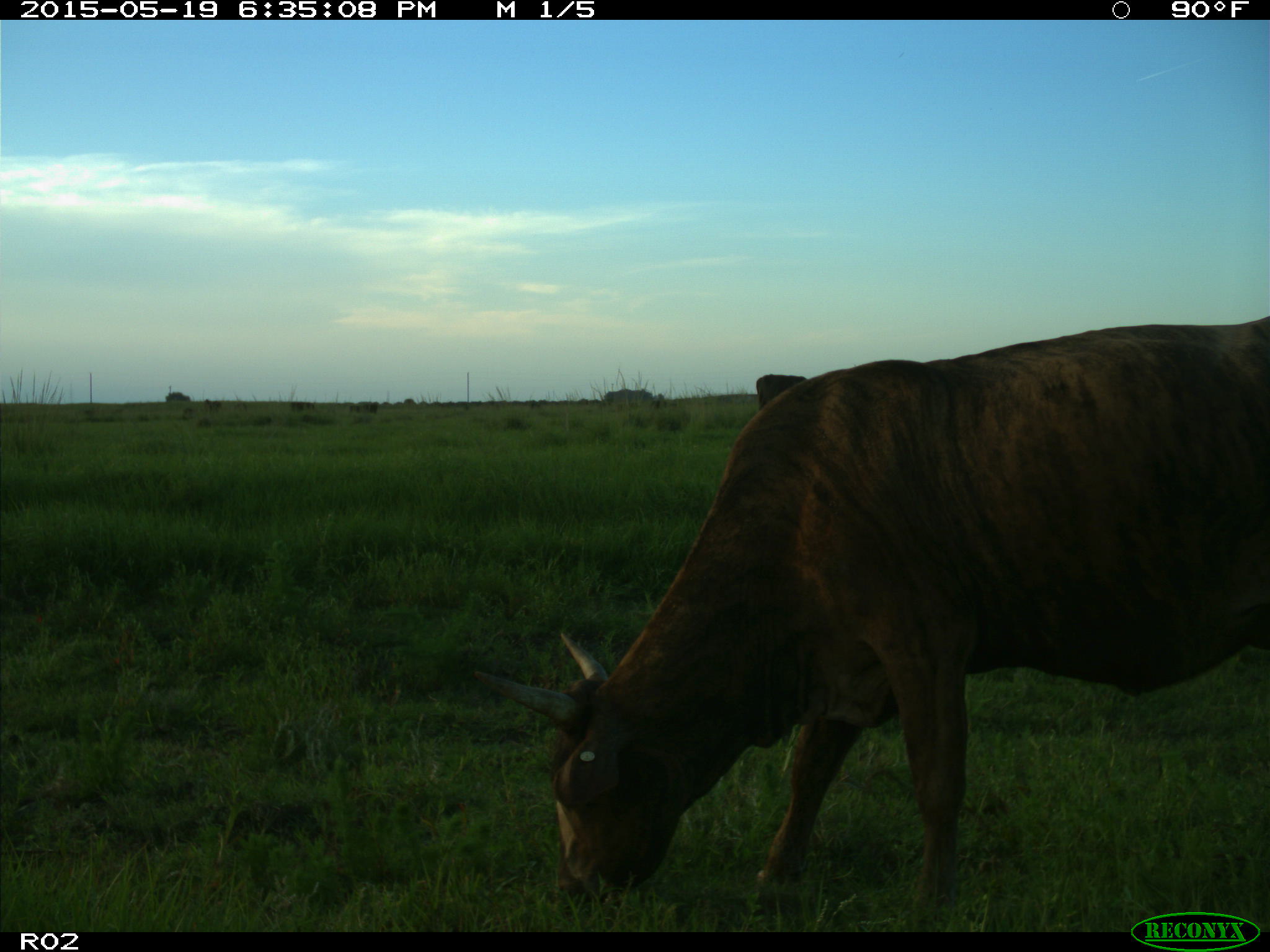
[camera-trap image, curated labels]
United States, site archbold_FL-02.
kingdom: Animalia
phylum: Chordata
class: Mammalia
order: Artiodactyla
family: Bovidae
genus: Bos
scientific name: Bos taurus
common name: domestic cow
Bos taurus (domestic cow).